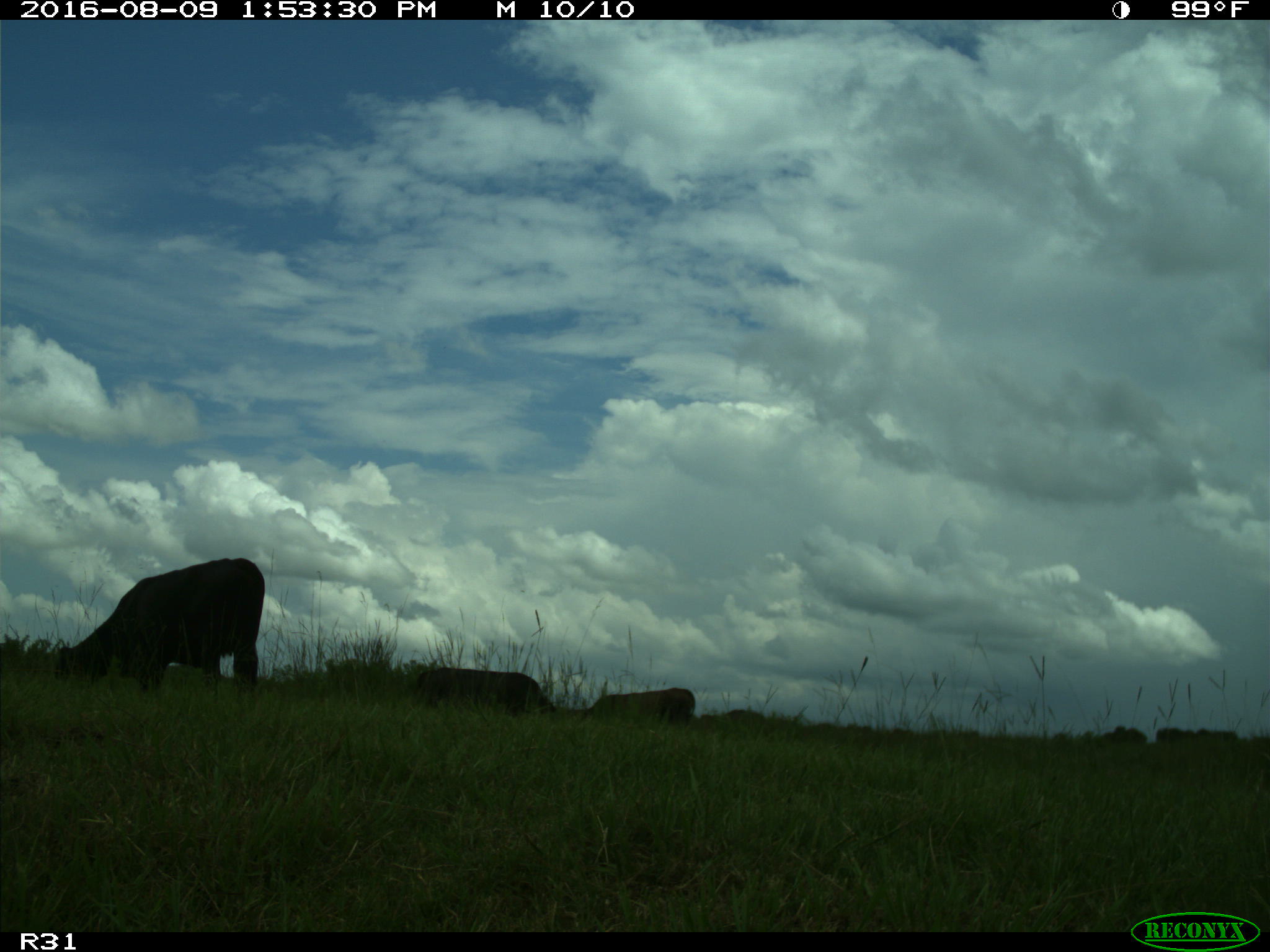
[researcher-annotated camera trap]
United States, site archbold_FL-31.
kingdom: Animalia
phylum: Chordata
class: Mammalia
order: Artiodactyla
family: Bovidae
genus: Bos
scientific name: Bos taurus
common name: domestic cow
Bos taurus (domestic cow).